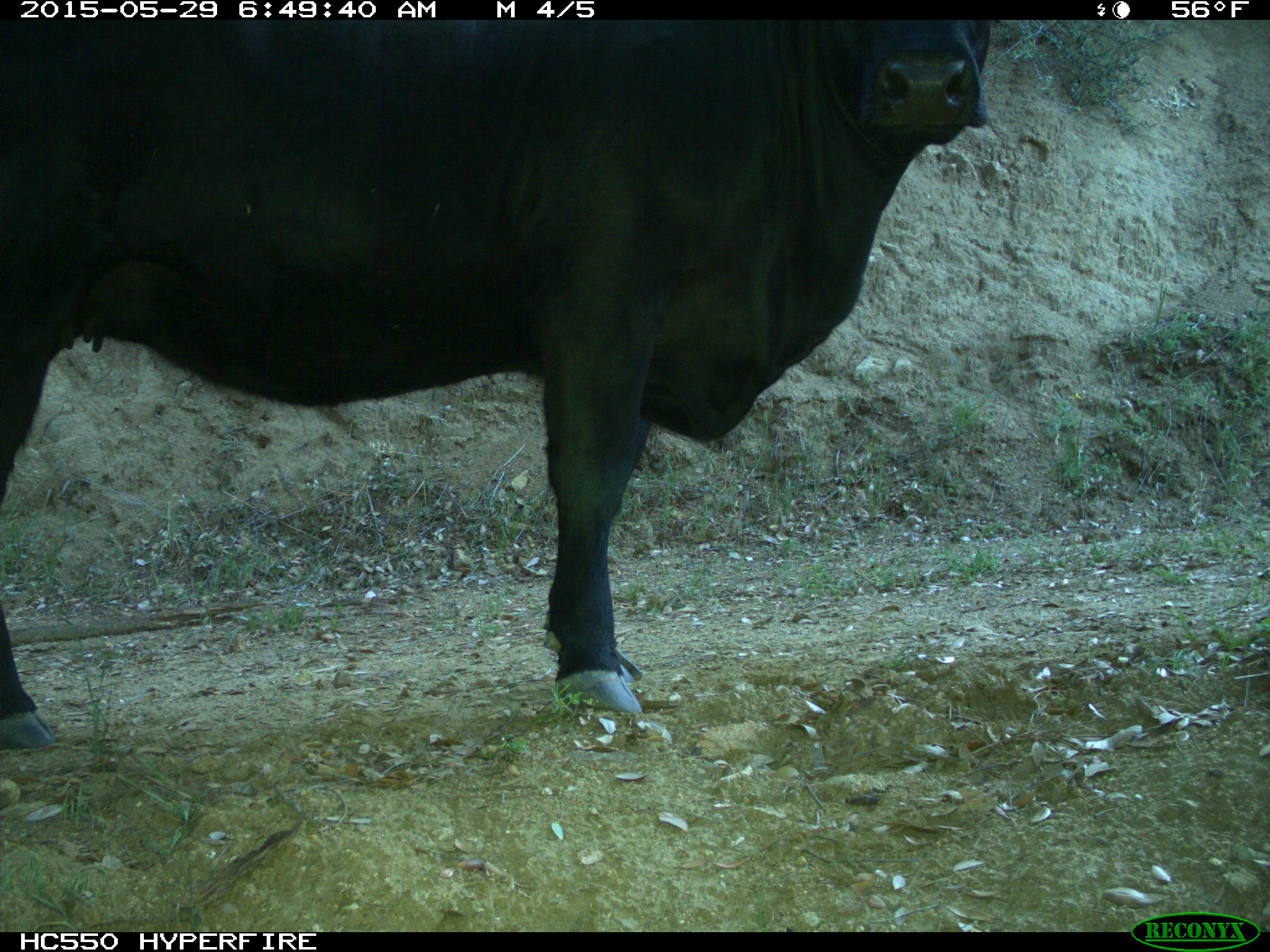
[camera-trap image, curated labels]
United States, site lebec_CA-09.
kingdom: Animalia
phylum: Chordata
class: Mammalia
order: Artiodactyla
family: Bovidae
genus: Bos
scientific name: Bos taurus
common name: domestic cow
Bos taurus (domestic cow).